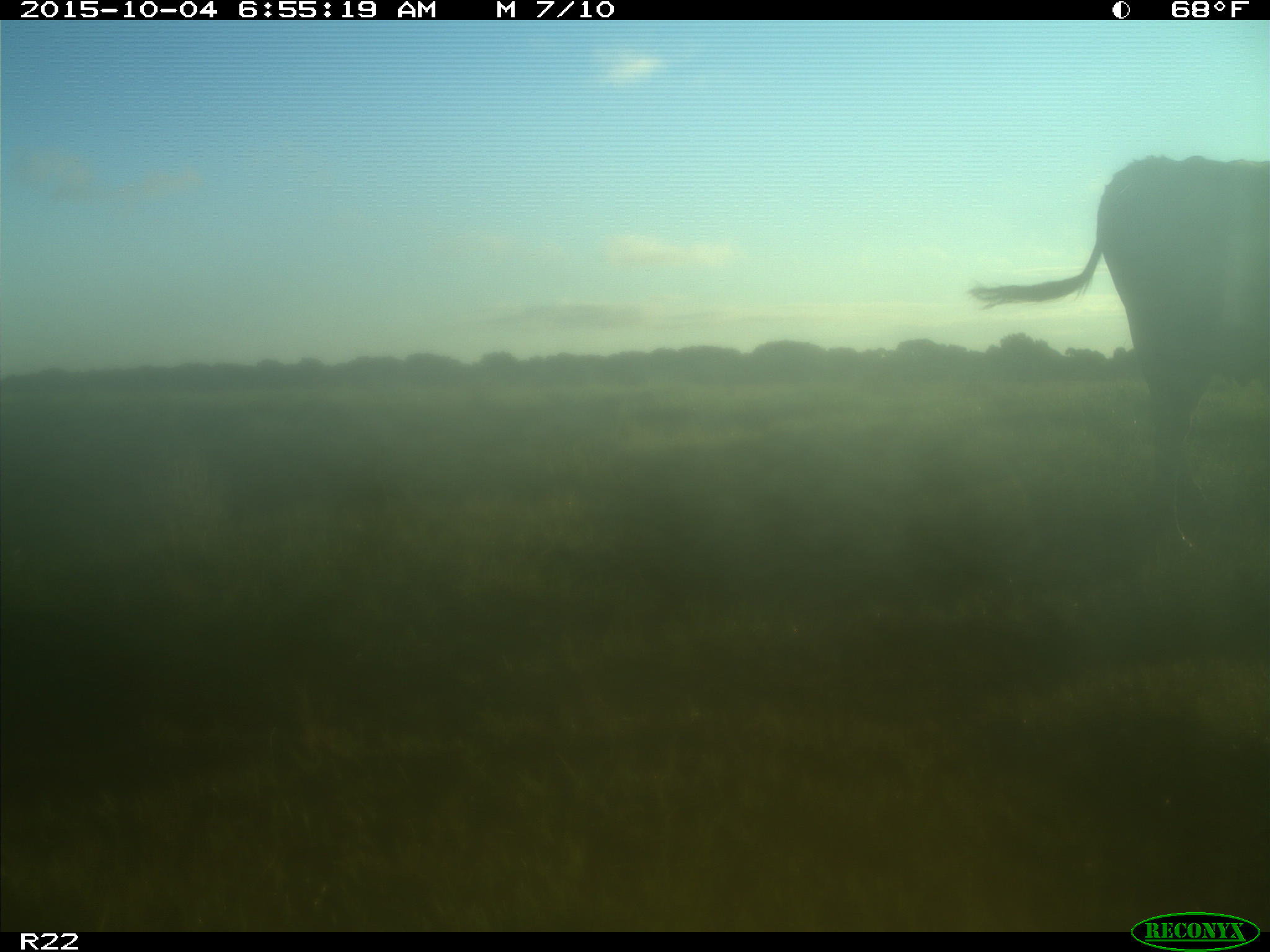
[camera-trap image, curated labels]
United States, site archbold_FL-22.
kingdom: Animalia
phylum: Chordata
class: Mammalia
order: Artiodactyla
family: Bovidae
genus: Bos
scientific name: Bos taurus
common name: domestic cow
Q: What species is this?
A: Bos taurus (domestic cow).